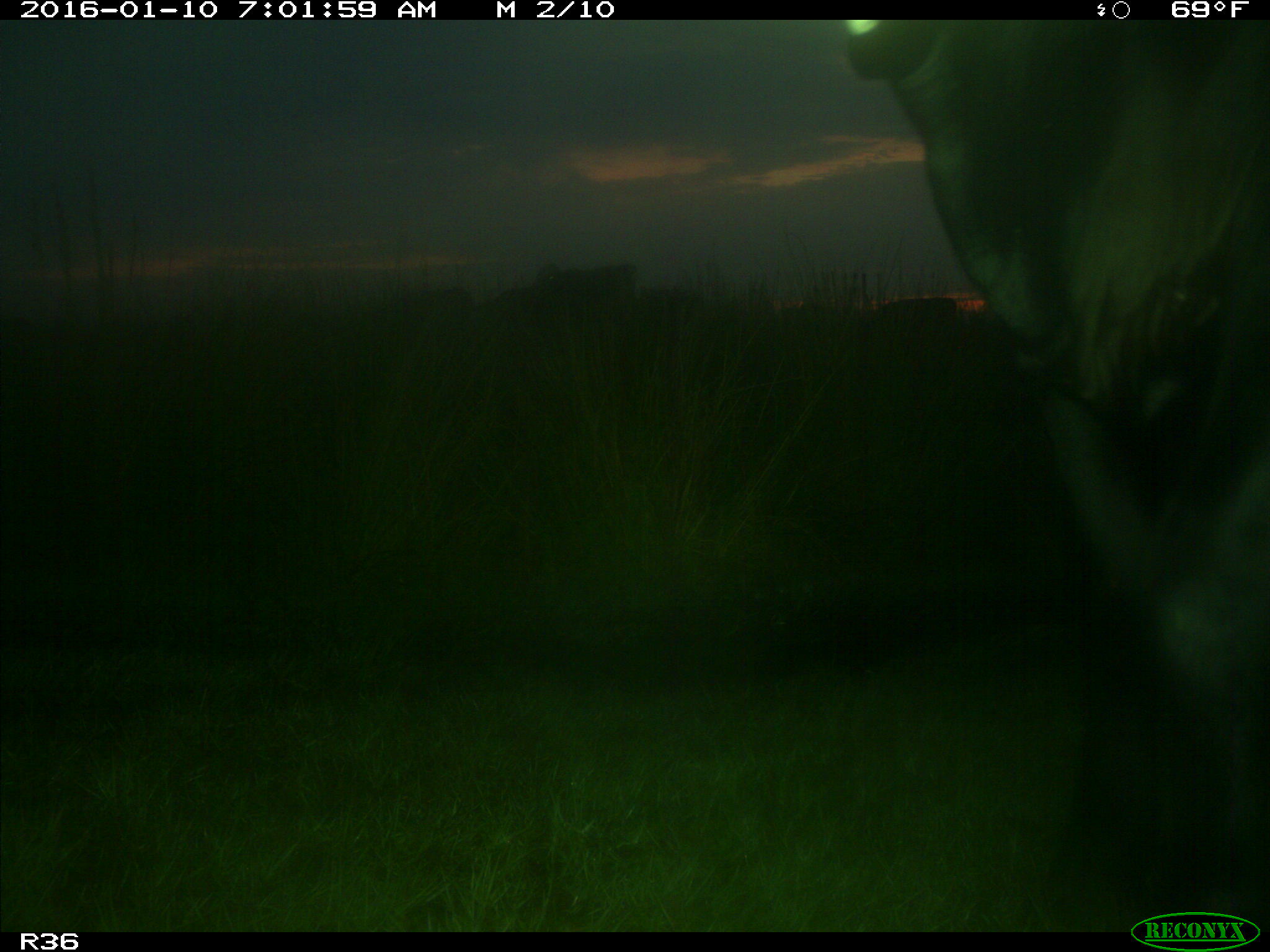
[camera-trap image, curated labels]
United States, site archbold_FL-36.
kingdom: Animalia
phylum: Chordata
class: Mammalia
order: Artiodactyla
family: Bovidae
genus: Bos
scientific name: Bos taurus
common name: domestic cow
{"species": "Bos taurus (domestic cow)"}